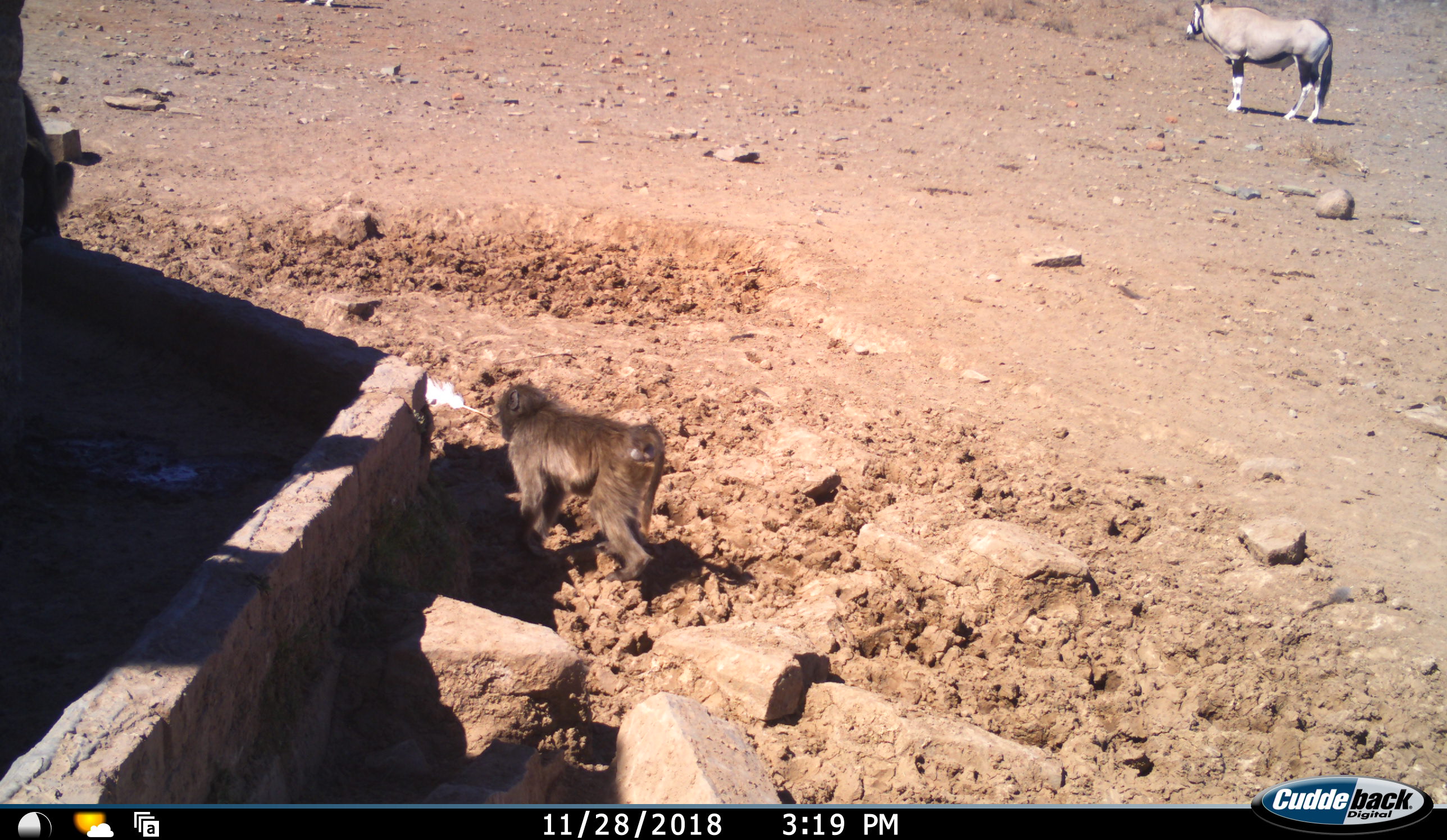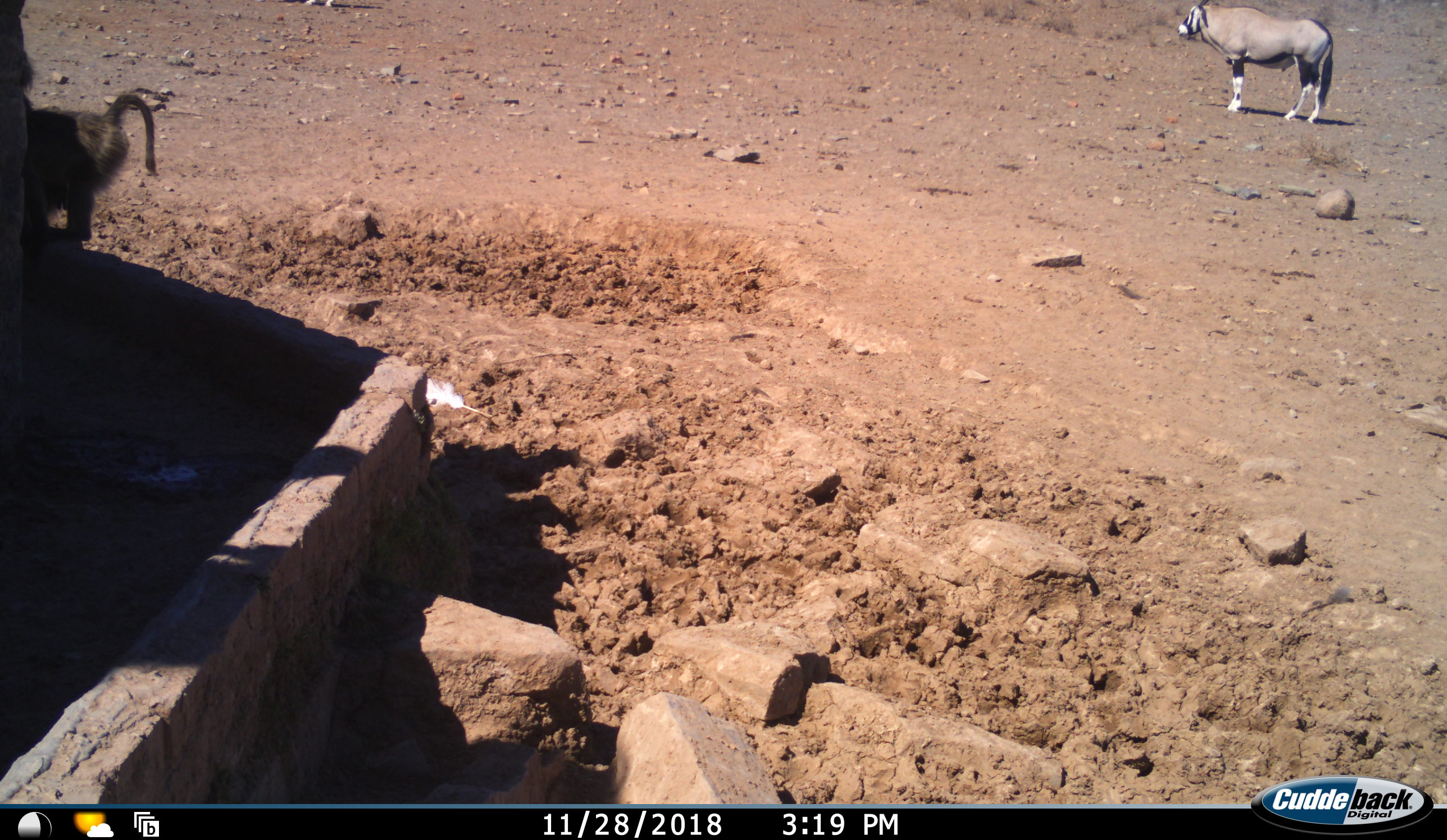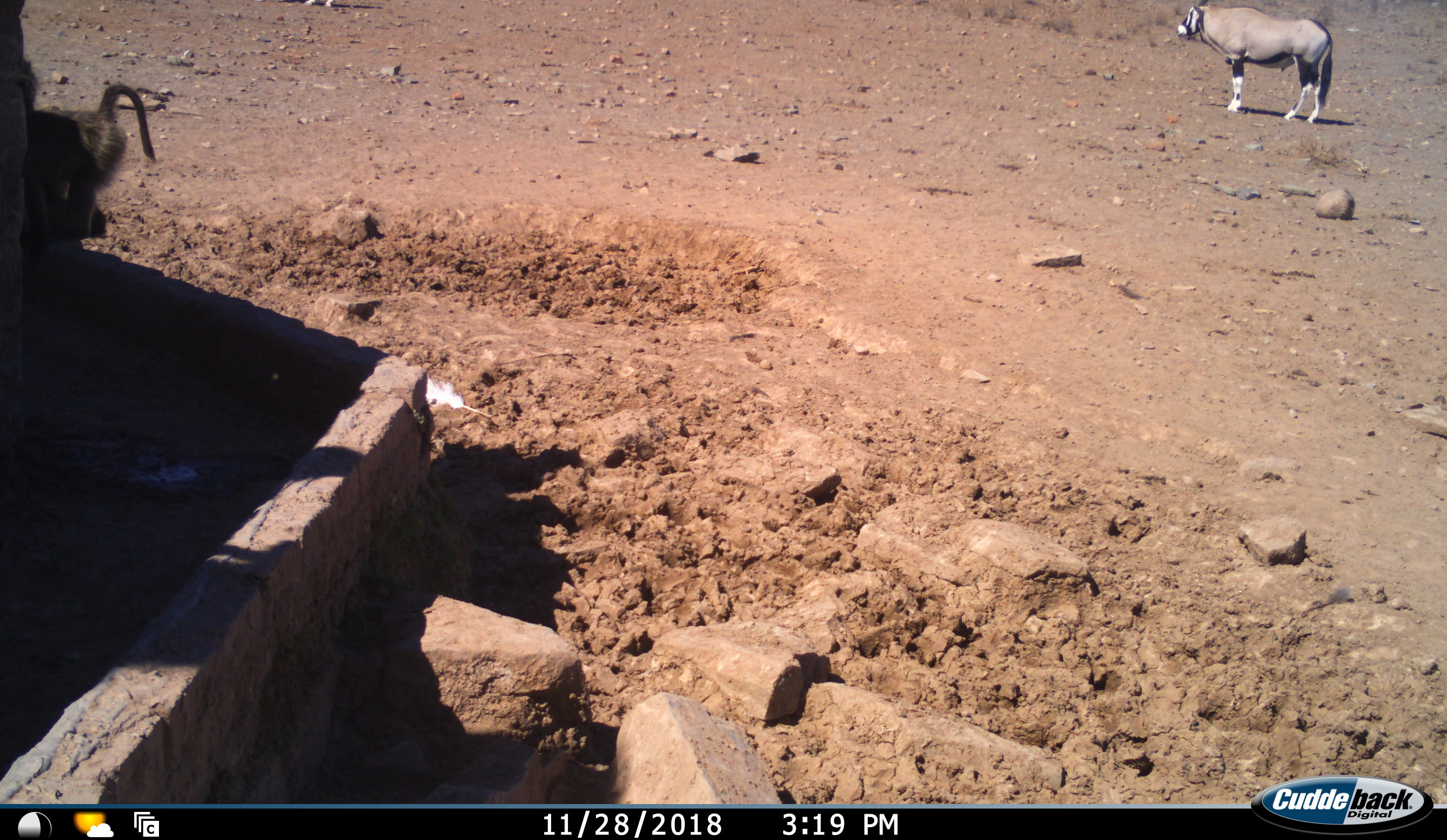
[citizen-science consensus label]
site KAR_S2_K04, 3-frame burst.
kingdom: Animalia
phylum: Chordata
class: Mammalia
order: Primates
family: Cercopithecidae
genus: Papio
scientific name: Papio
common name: baboon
Baboon (Papio), count 2. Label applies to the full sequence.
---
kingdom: Animalia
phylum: Chordata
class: Mammalia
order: Artiodactyla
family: Bovidae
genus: Oryx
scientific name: Oryx gazella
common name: gemsbok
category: oryx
Oryx (gemsbok) (Oryx gazella), count 1. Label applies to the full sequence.